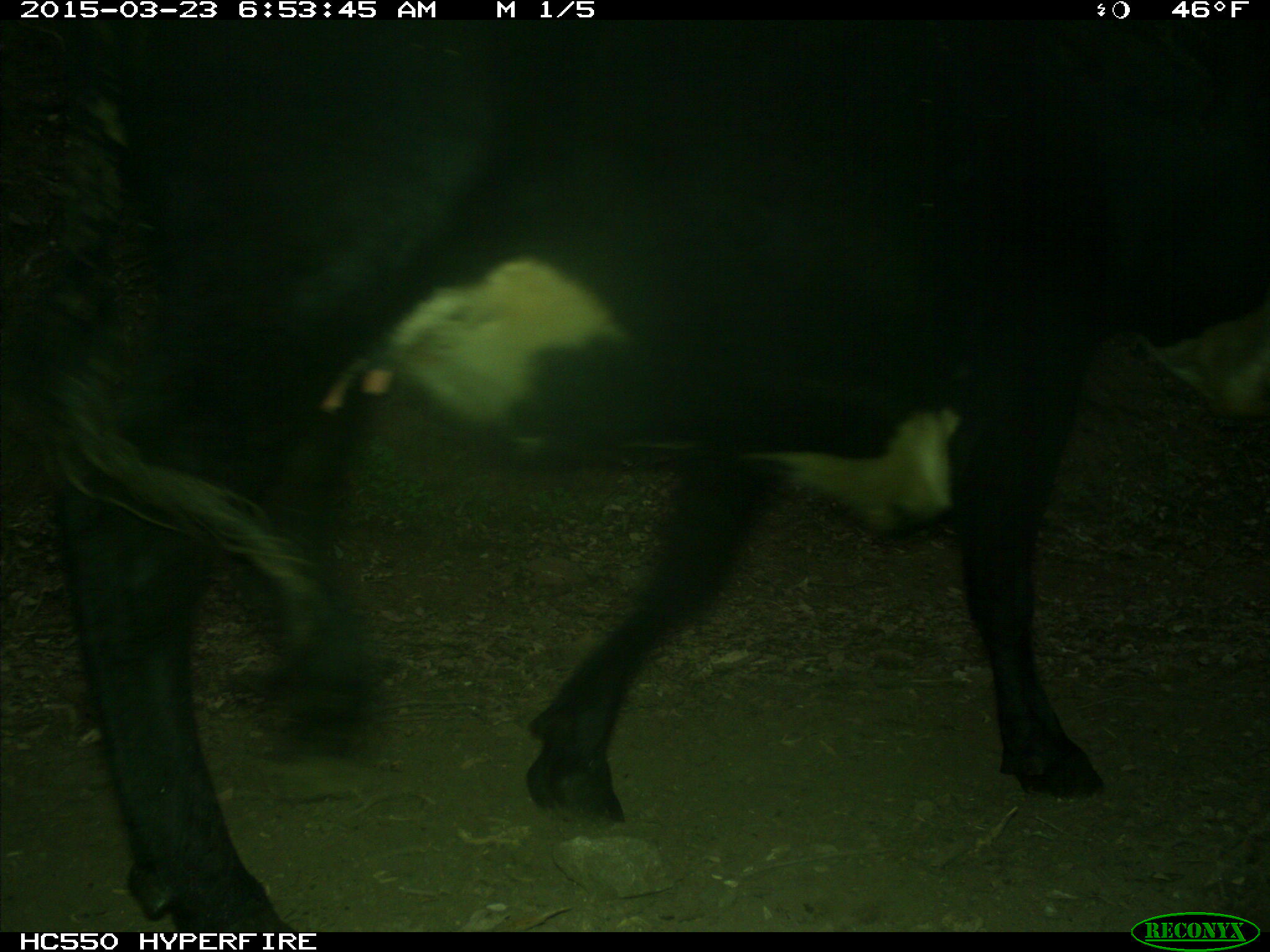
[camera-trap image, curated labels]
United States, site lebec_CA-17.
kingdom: Animalia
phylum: Chordata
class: Mammalia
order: Artiodactyla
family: Bovidae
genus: Bos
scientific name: Bos taurus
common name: domestic cow